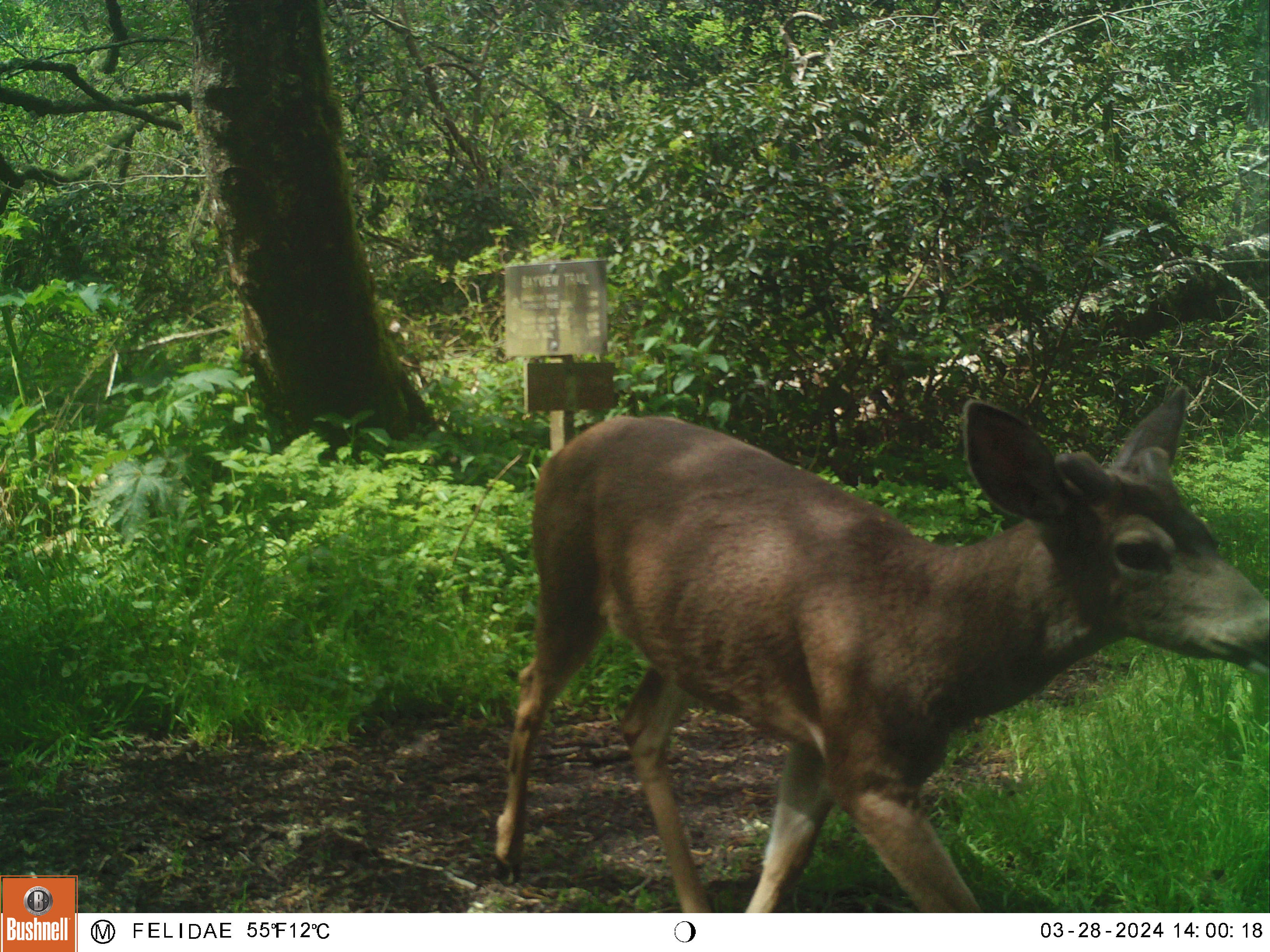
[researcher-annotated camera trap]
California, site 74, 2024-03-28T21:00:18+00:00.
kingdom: Animalia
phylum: Chordata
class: Mammalia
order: Artiodactyla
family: Cervidae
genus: Odocoileus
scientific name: Odocoileus hemionus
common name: mule deer